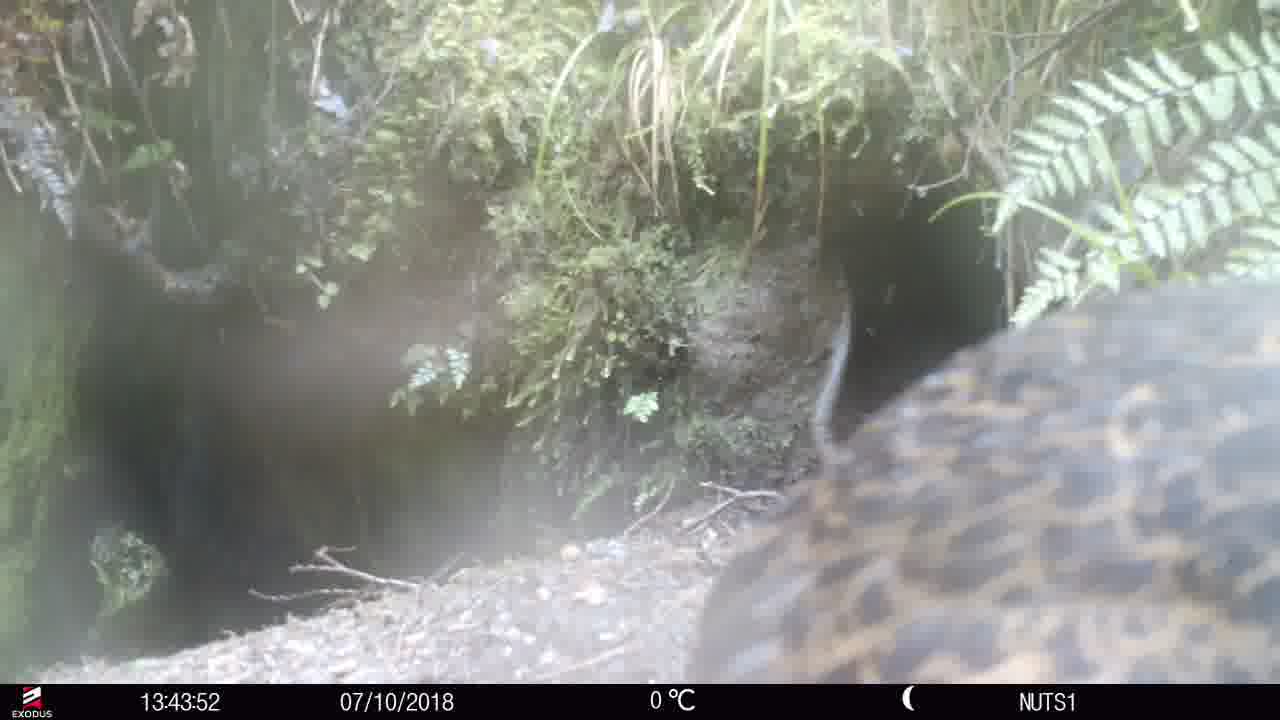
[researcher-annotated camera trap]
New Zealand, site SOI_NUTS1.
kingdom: Animalia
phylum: Chordata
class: Aves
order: Gruiformes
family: Rallidae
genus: Gallirallus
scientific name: Gallirallus australis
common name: weka